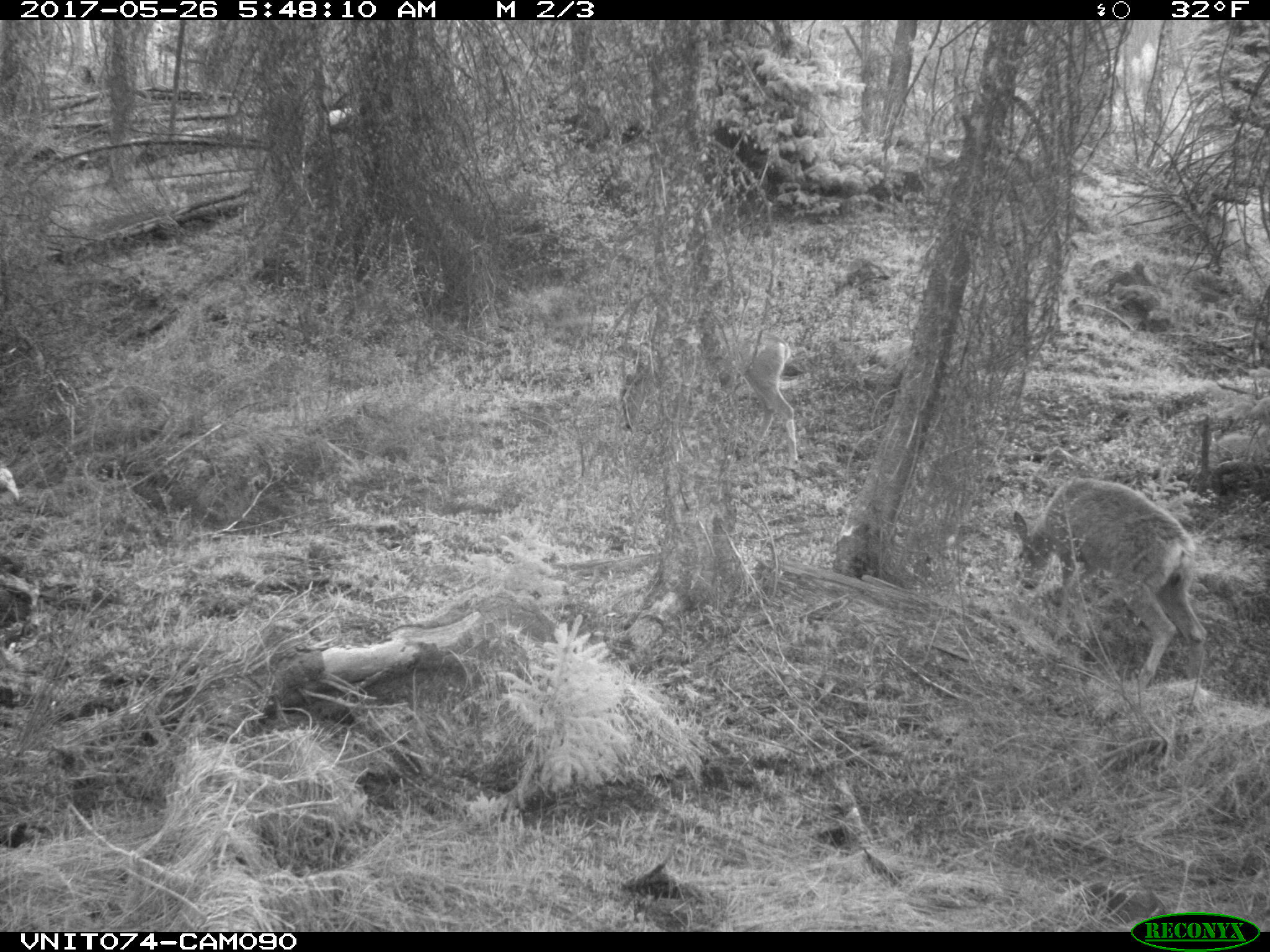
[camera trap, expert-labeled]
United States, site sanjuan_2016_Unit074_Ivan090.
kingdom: Animalia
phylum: Chordata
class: Mammalia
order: Artiodactyla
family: Cervidae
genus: Odocoileus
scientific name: Odocoileus hemionus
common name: mule deer